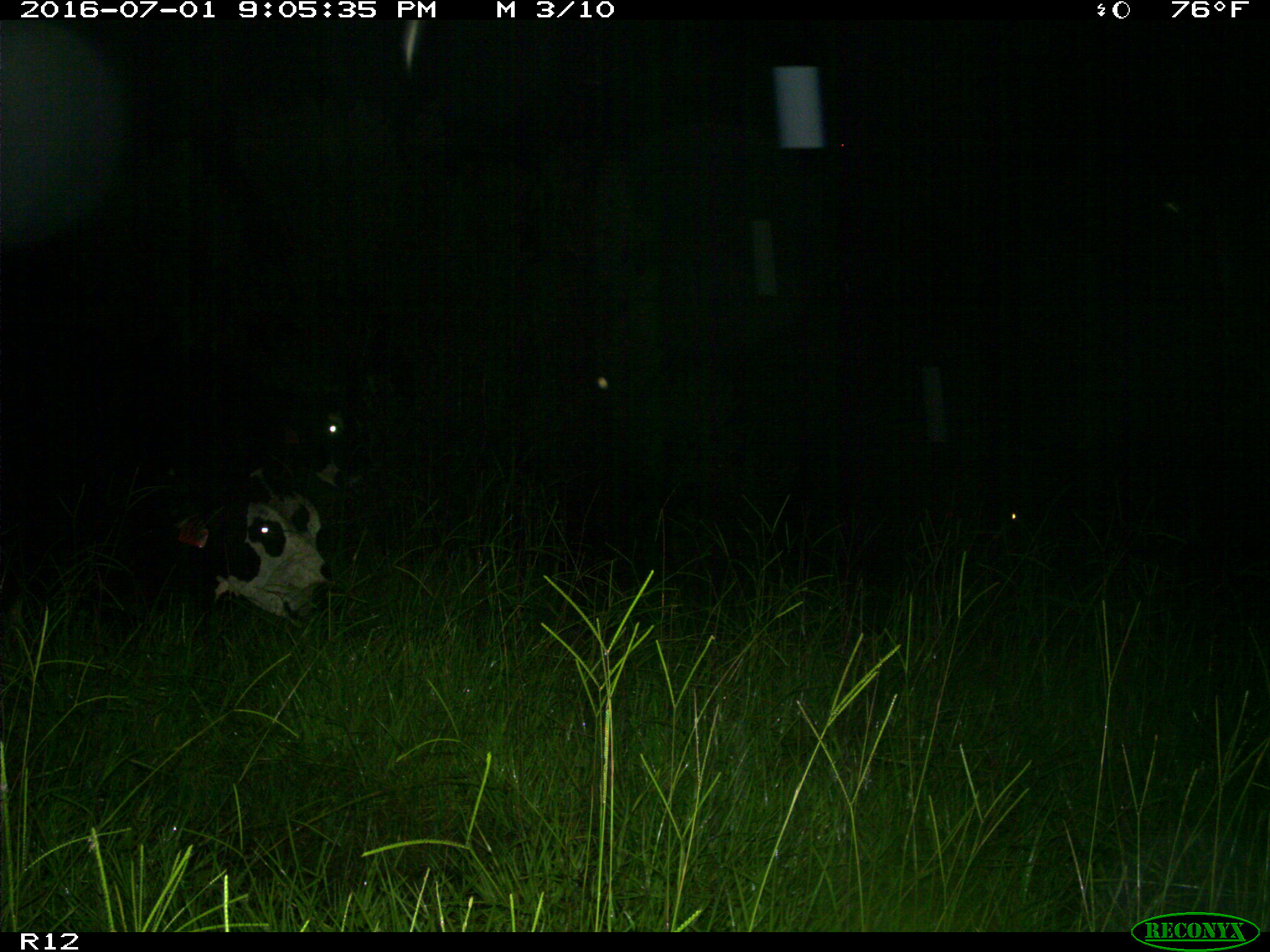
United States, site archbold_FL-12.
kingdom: Animalia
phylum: Chordata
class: Mammalia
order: Artiodactyla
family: Bovidae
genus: Bos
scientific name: Bos taurus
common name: domestic cow